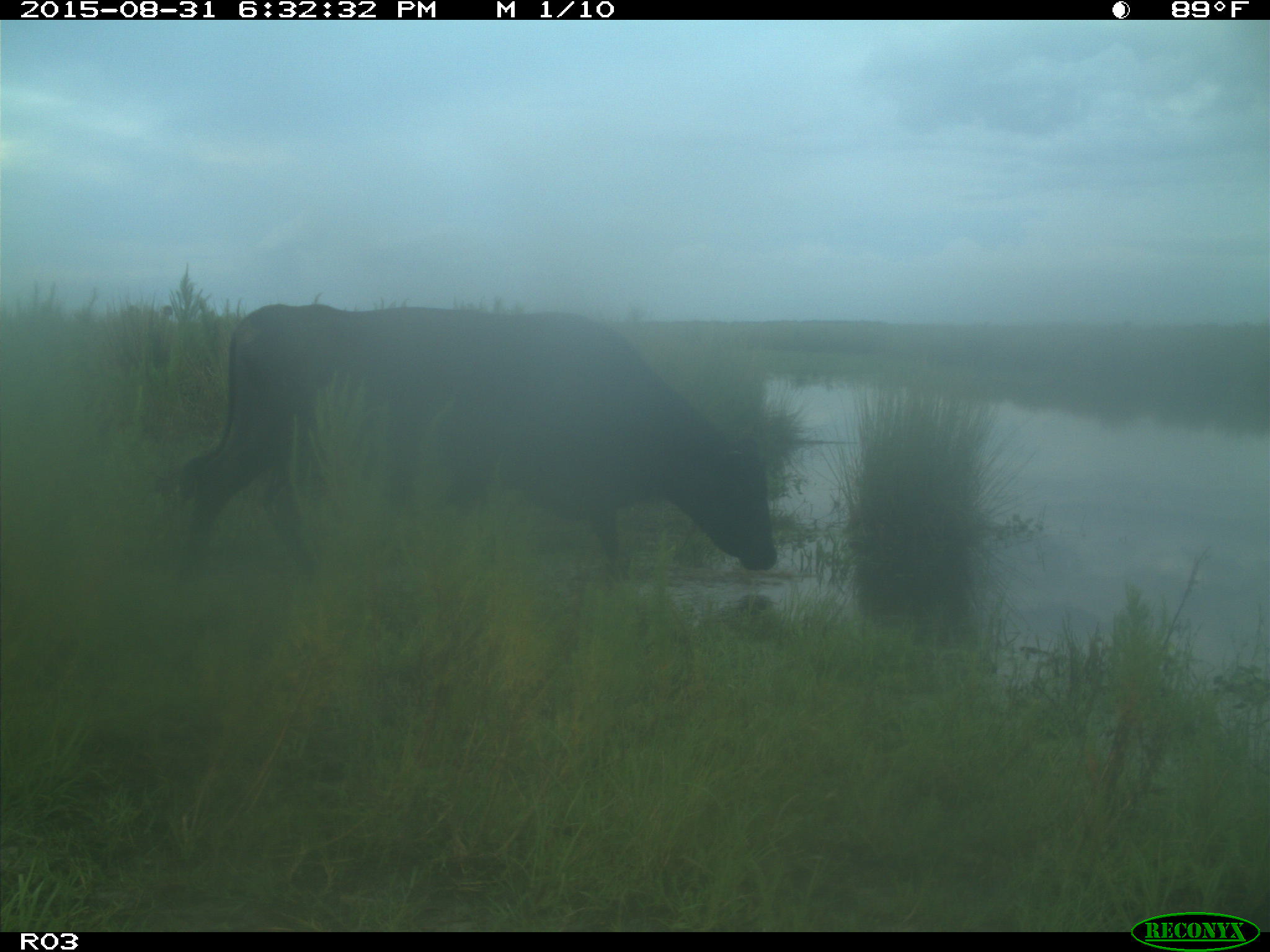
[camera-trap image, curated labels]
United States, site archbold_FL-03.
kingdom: Animalia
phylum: Chordata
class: Mammalia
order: Artiodactyla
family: Bovidae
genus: Bos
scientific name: Bos taurus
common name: domestic cow